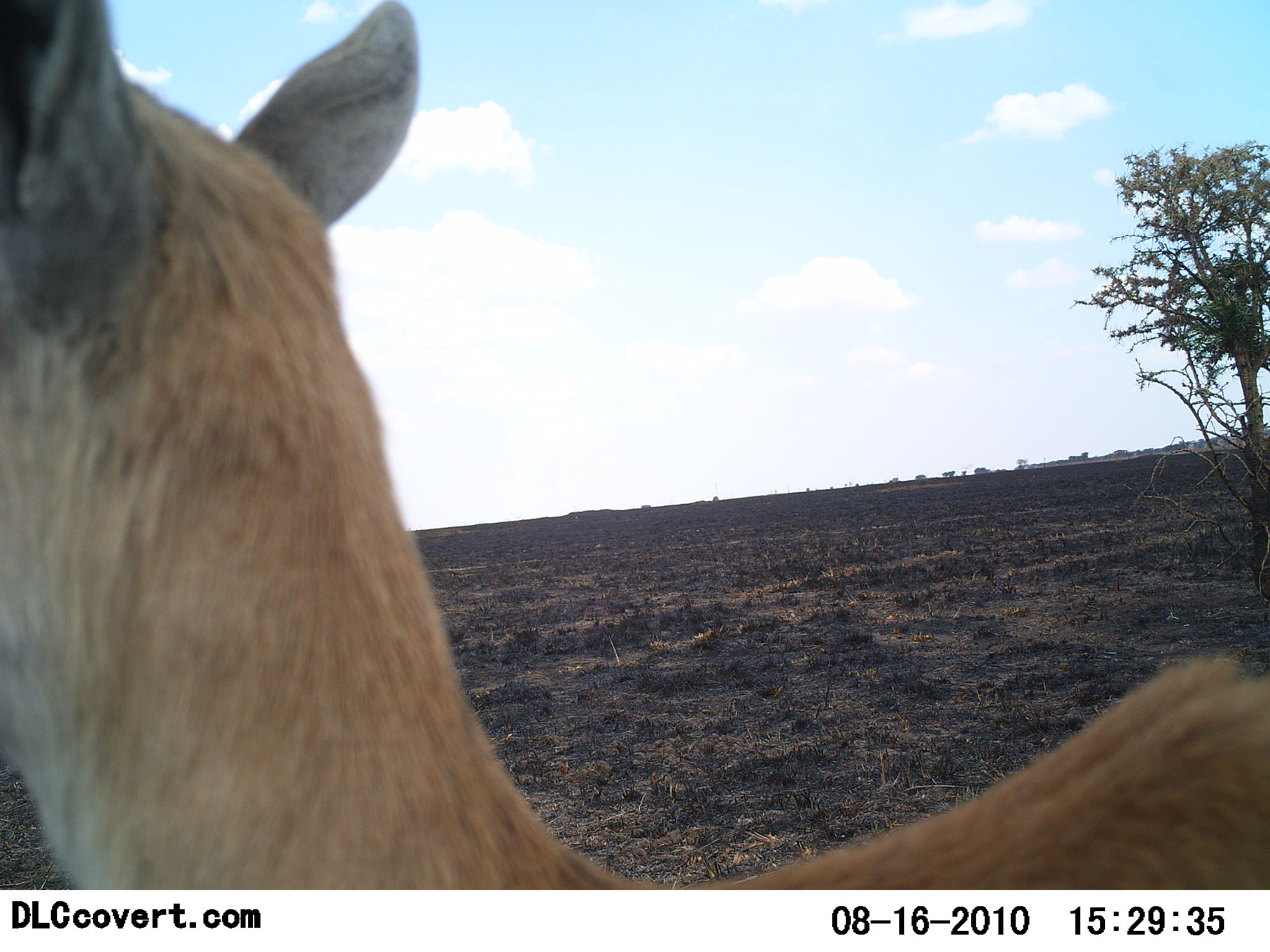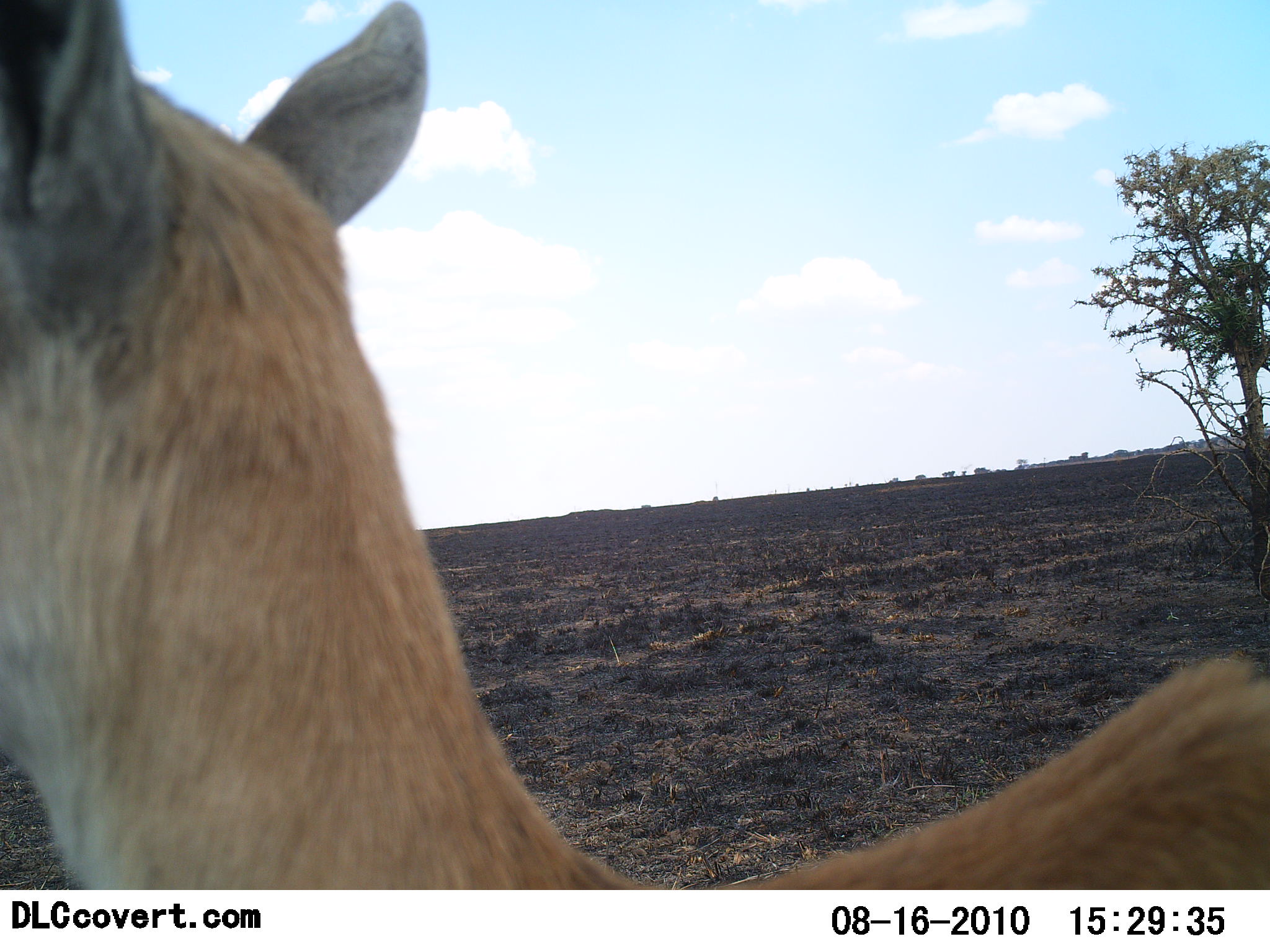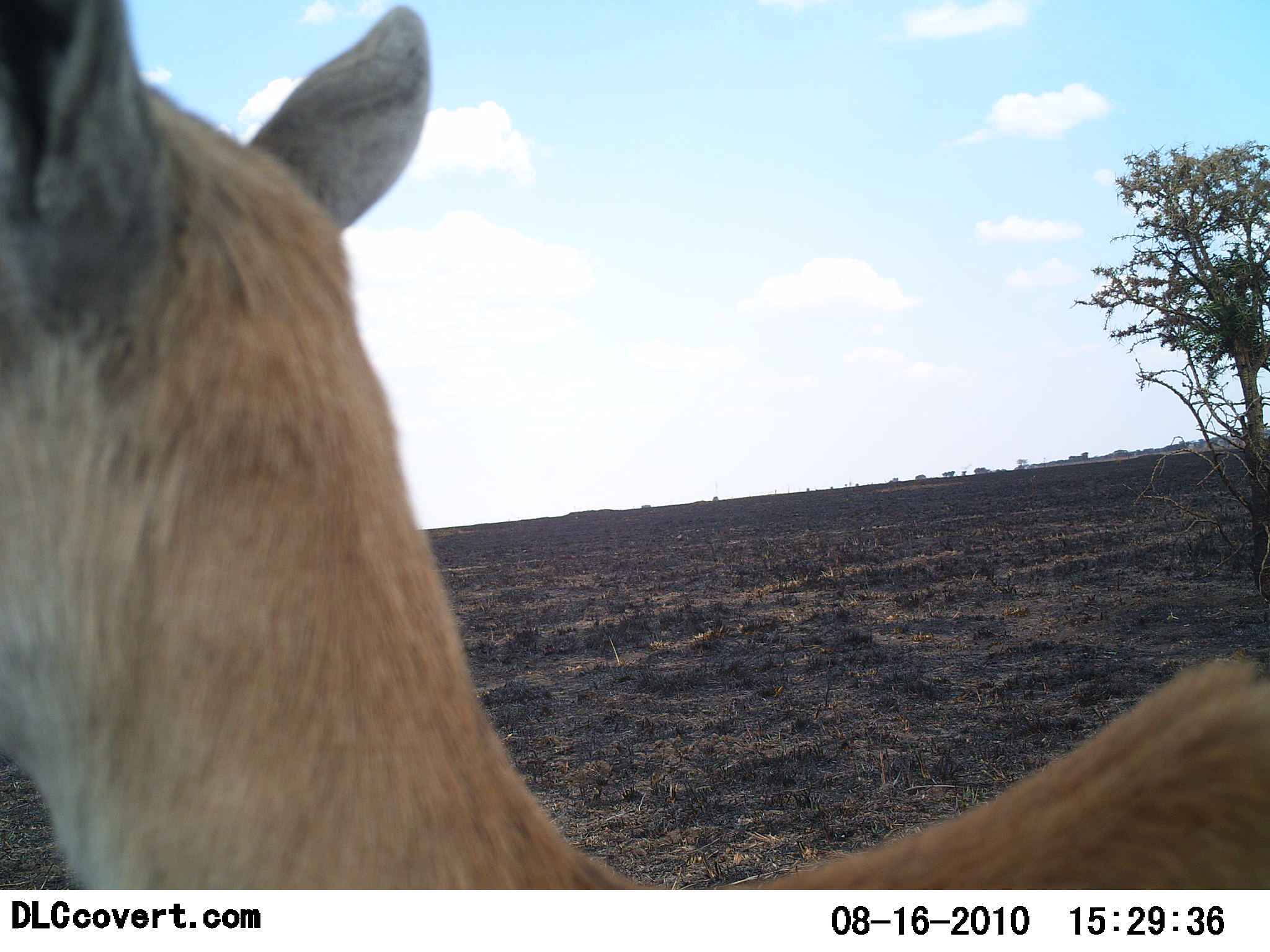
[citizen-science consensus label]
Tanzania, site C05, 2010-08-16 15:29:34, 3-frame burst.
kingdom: Animalia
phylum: Chordata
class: Mammalia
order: Artiodactyla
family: Bovidae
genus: Nanger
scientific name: Nanger granti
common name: grant's gazelle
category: gazellegrants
Gazellegrants (grant's gazelle) (Nanger granti), count 1. Behavior (volunteer vote fractions): standing 100%, resting 0%, moving 0%, interacting 0%. Young present (vote fraction): 0%. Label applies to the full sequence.